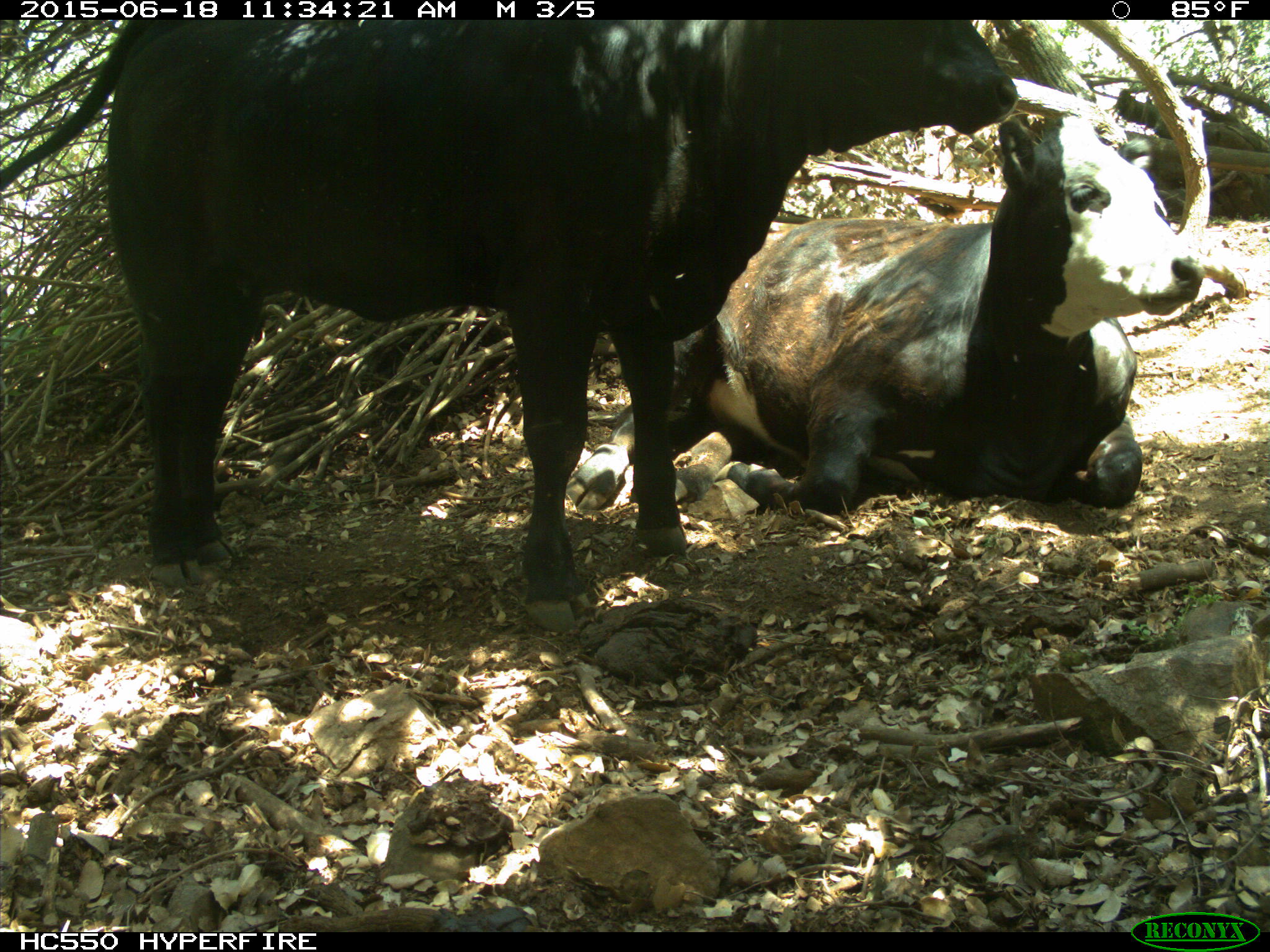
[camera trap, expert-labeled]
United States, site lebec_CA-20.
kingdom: Animalia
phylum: Chordata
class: Mammalia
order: Artiodactyla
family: Bovidae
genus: Bos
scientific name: Bos taurus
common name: domestic cow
Bos taurus (domestic cow).